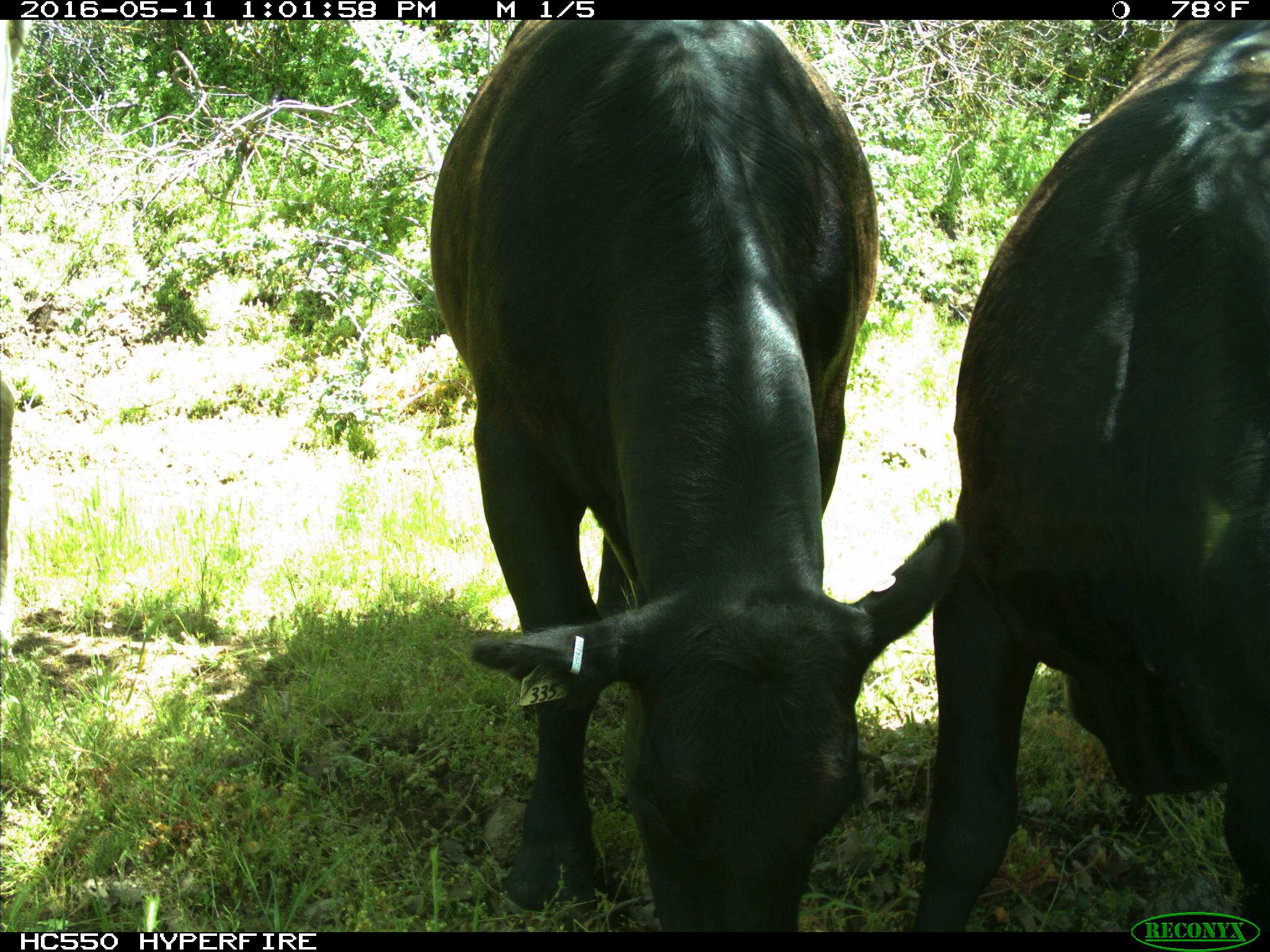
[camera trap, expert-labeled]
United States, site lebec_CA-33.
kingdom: Animalia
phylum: Chordata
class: Mammalia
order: Artiodactyla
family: Bovidae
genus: Bos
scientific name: Bos taurus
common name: domestic cow